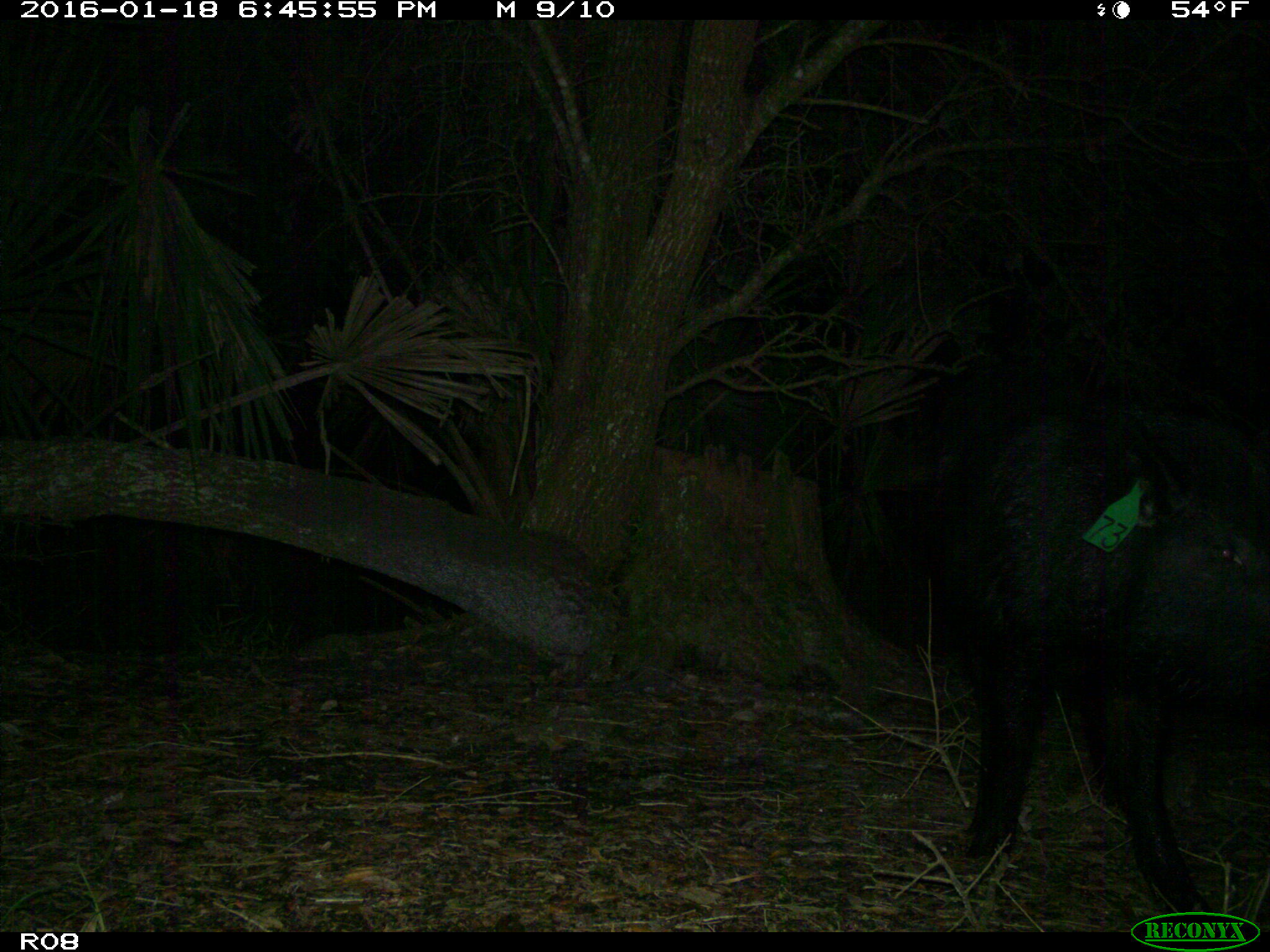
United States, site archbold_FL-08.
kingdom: Animalia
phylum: Chordata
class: Mammalia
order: Artiodactyla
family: Suidae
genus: Sus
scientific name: Sus scrofa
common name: wild boar